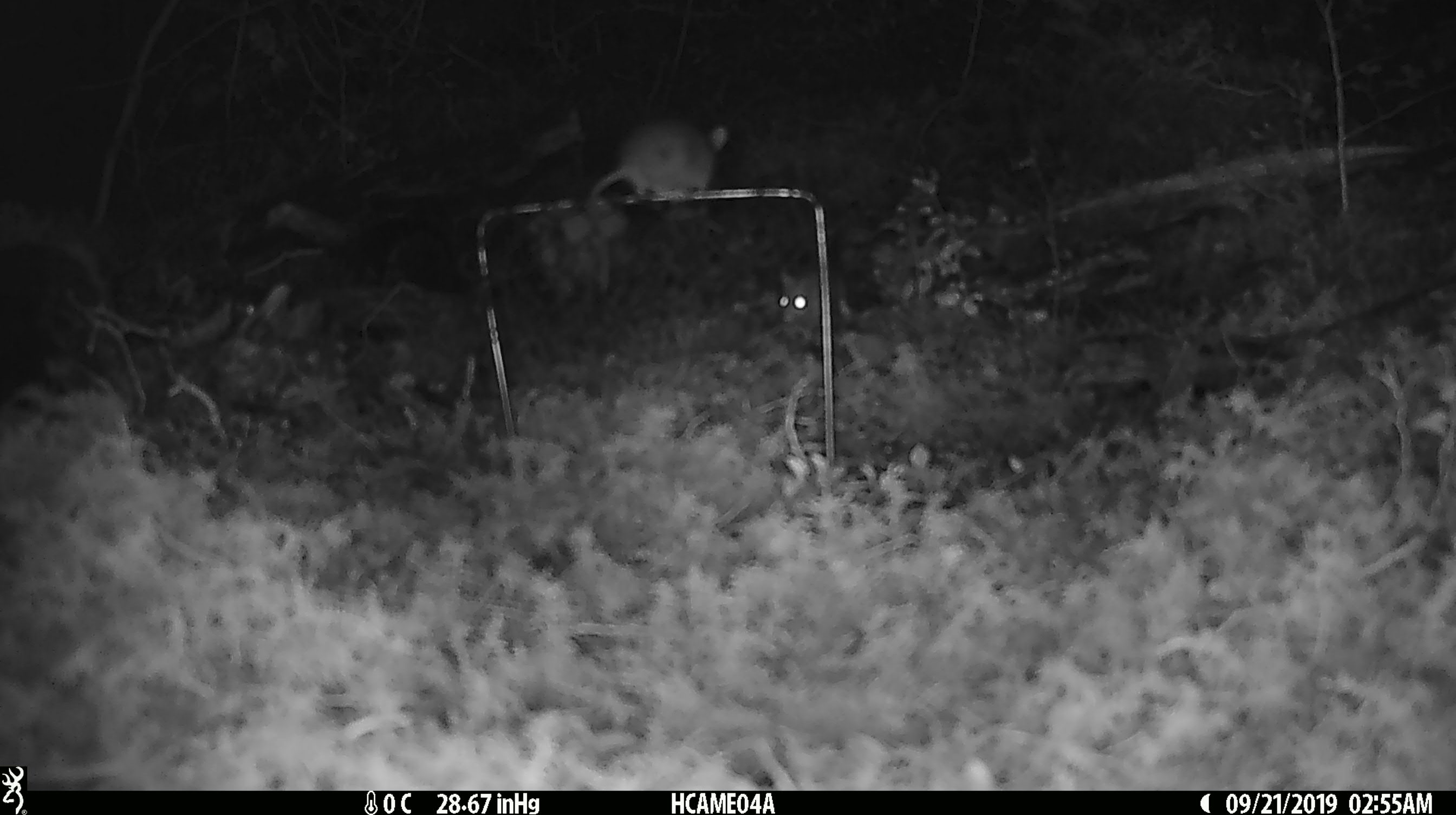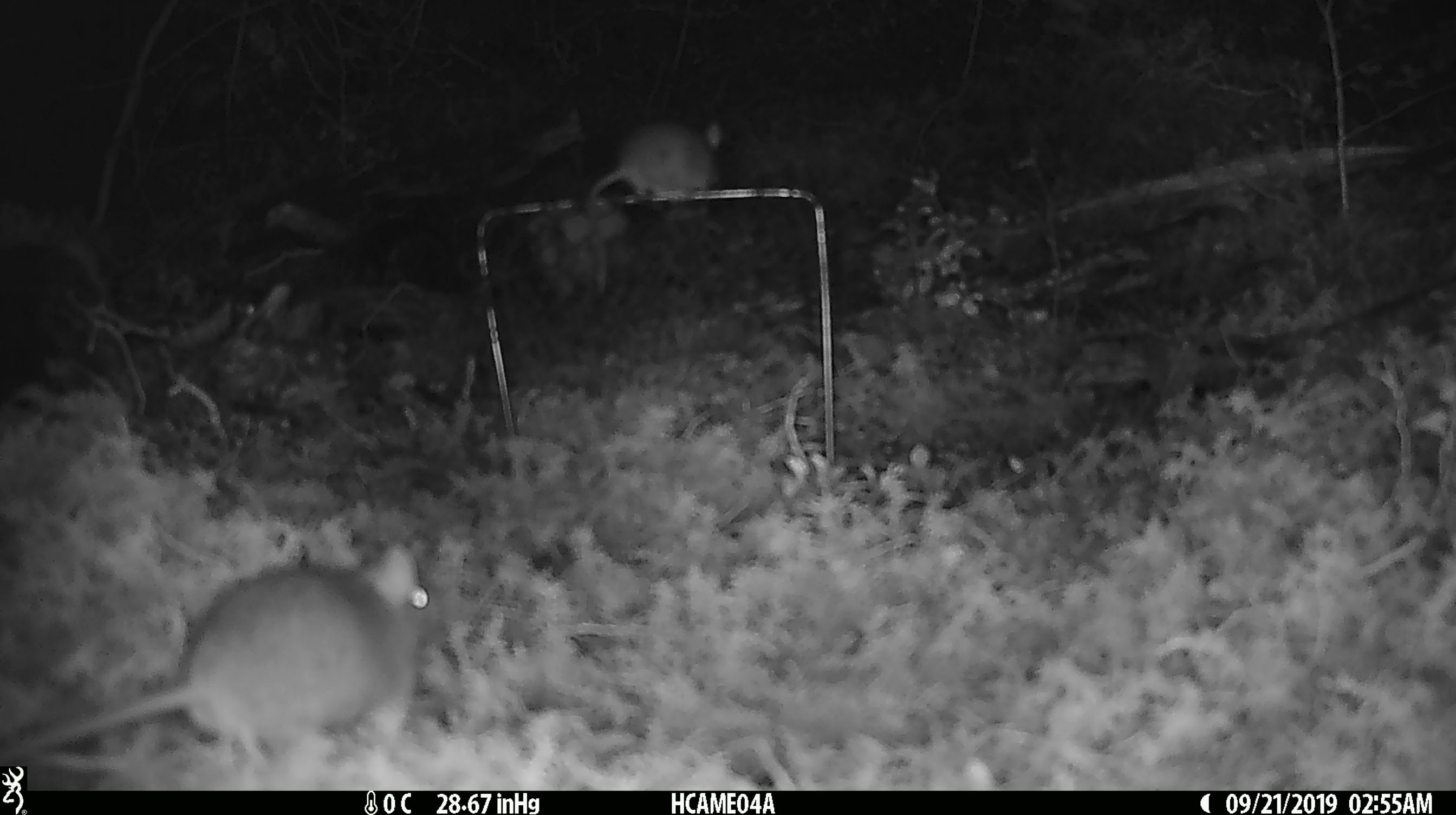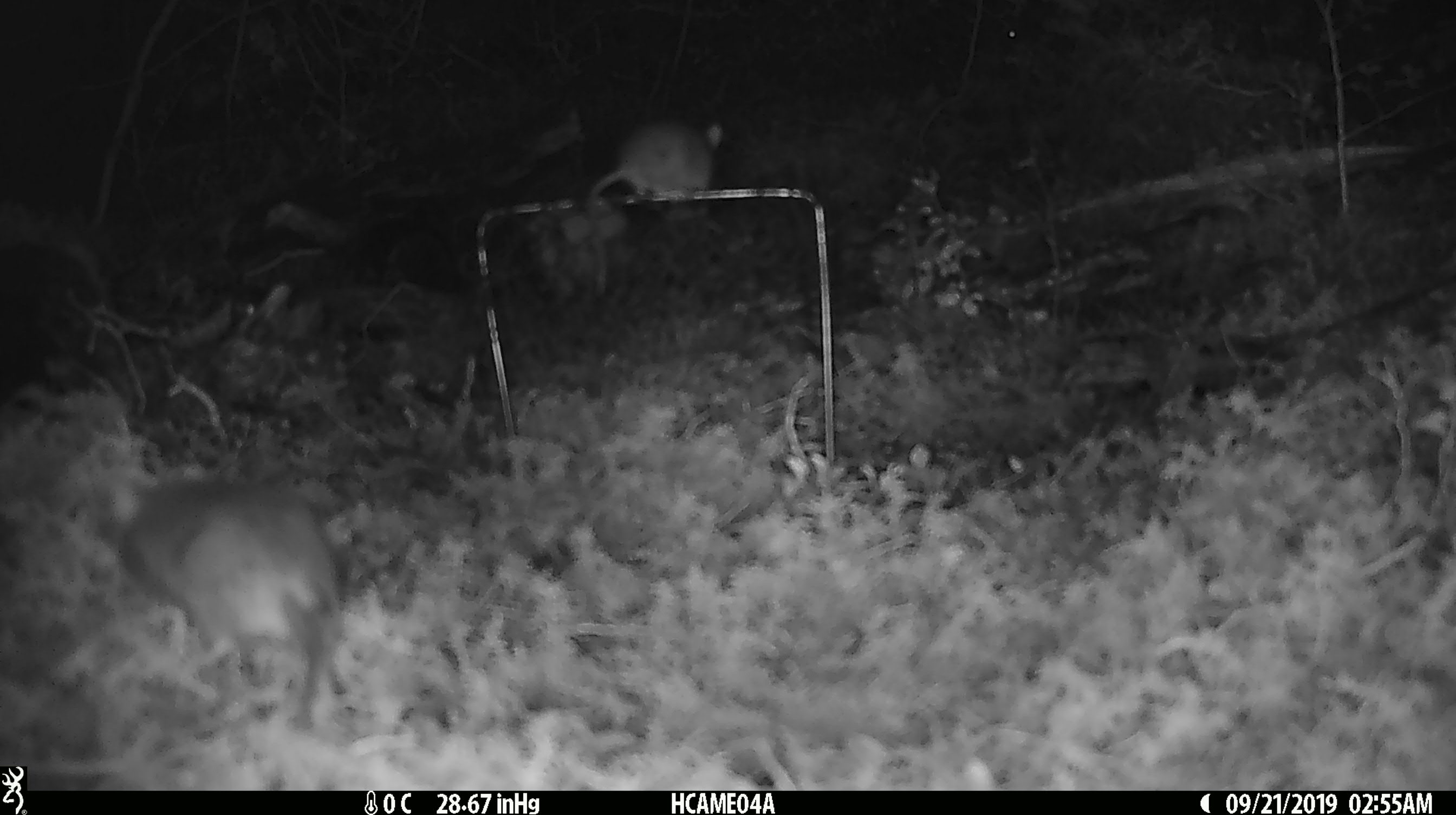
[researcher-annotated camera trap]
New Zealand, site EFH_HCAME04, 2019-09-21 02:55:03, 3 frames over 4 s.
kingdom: Animalia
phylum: Chordata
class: Mammalia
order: Rodentia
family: Muridae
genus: Mus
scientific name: Mus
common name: mouse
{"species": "mouse (Mus)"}